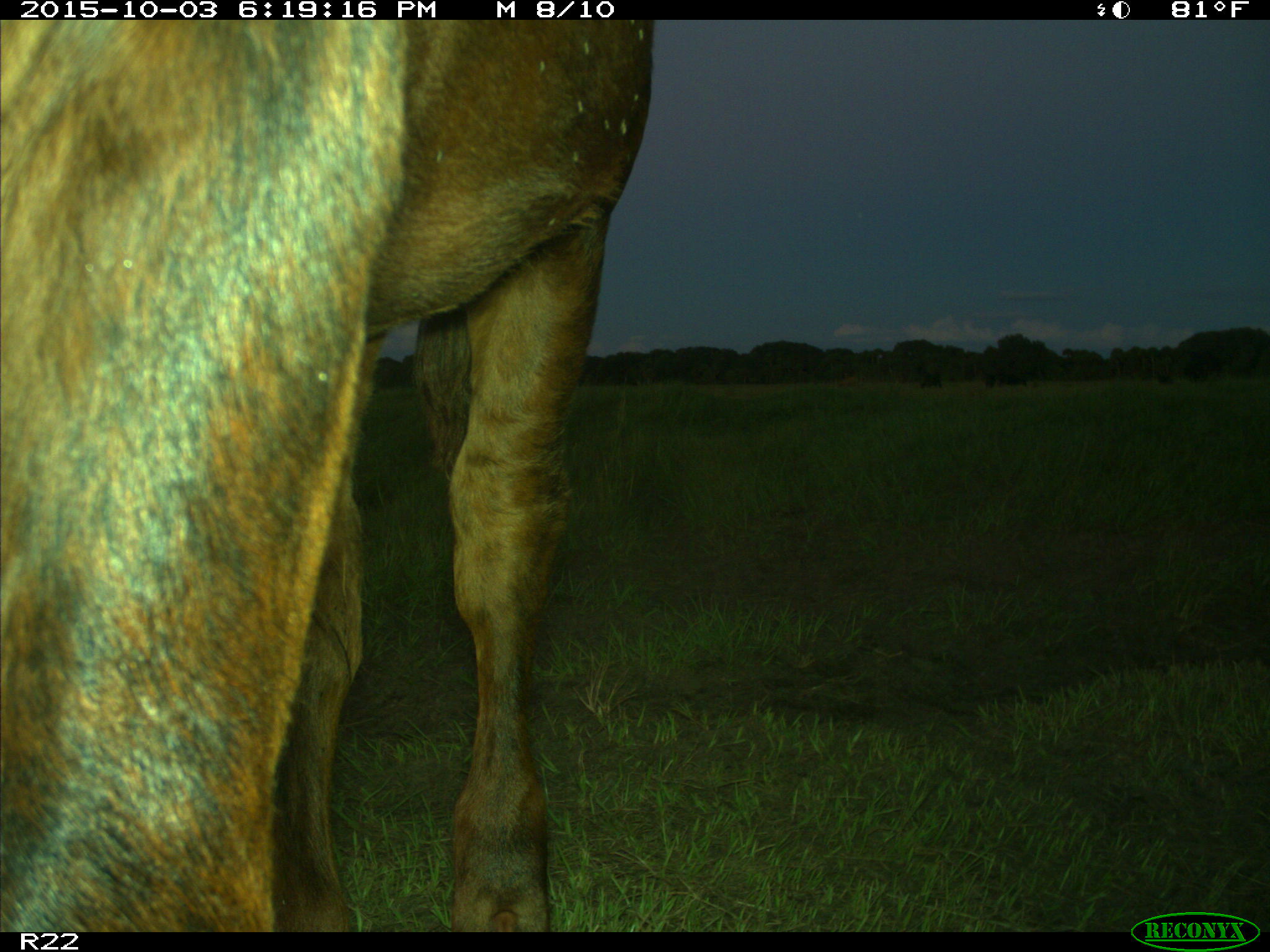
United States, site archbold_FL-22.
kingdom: Animalia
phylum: Chordata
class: Mammalia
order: Artiodactyla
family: Bovidae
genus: Bos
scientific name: Bos taurus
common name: domestic cow